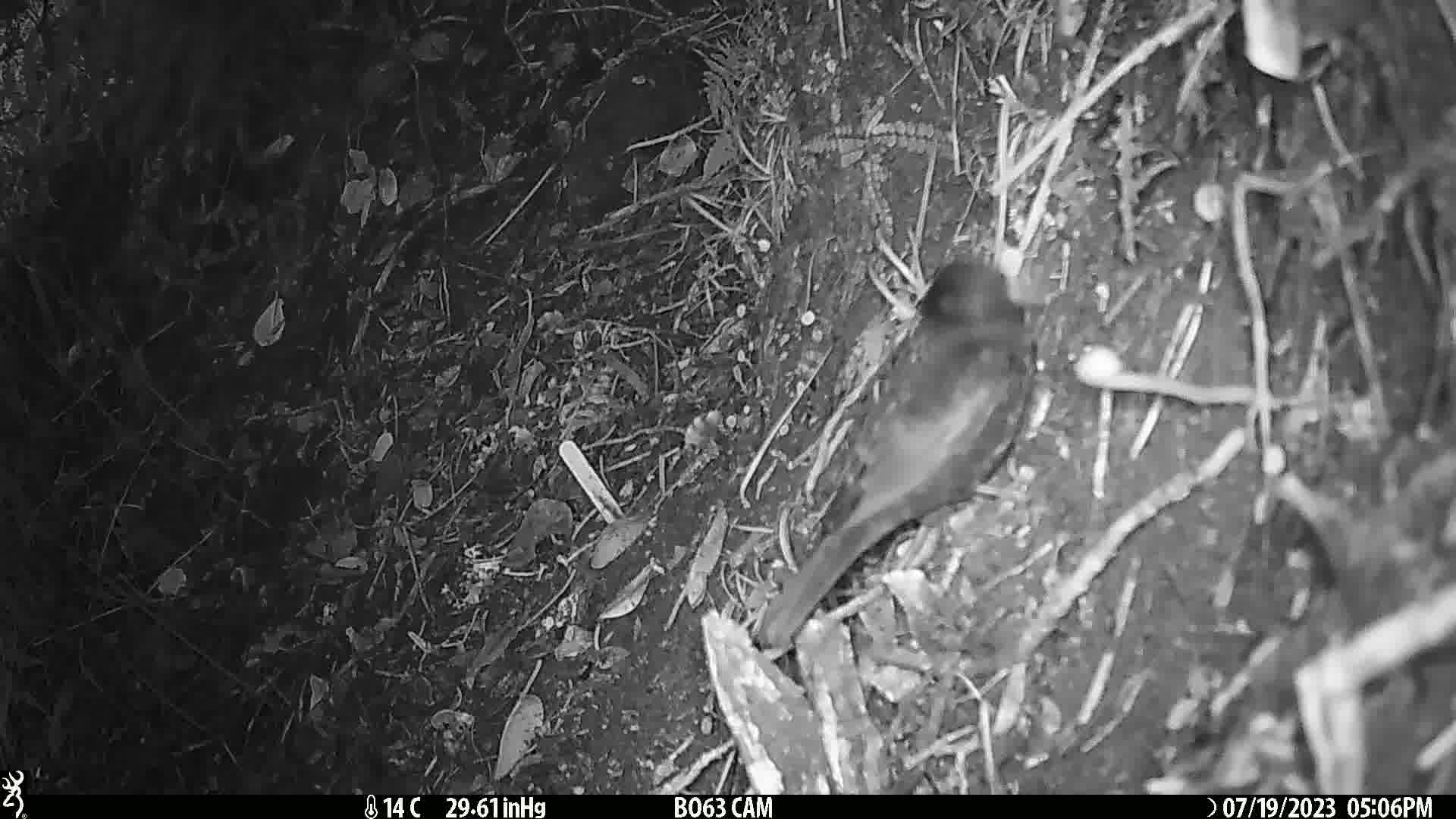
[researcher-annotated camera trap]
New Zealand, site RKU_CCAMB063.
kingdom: Animalia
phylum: Chordata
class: Aves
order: Passeriformes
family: Turdidae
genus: Turdus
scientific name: Turdus merula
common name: eurasian blackbird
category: blackbird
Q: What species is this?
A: Blackbird (eurasian blackbird) (Turdus merula).